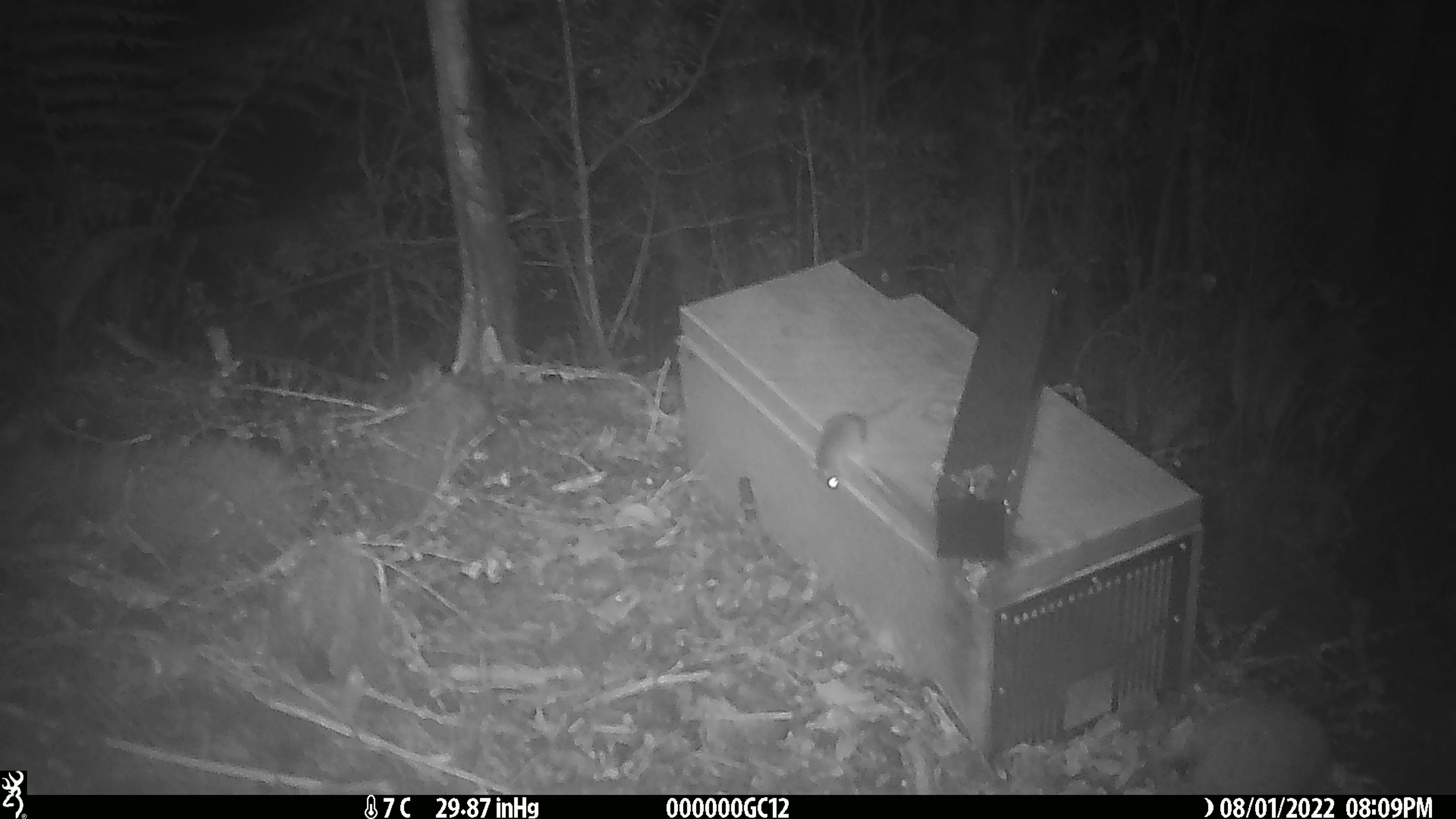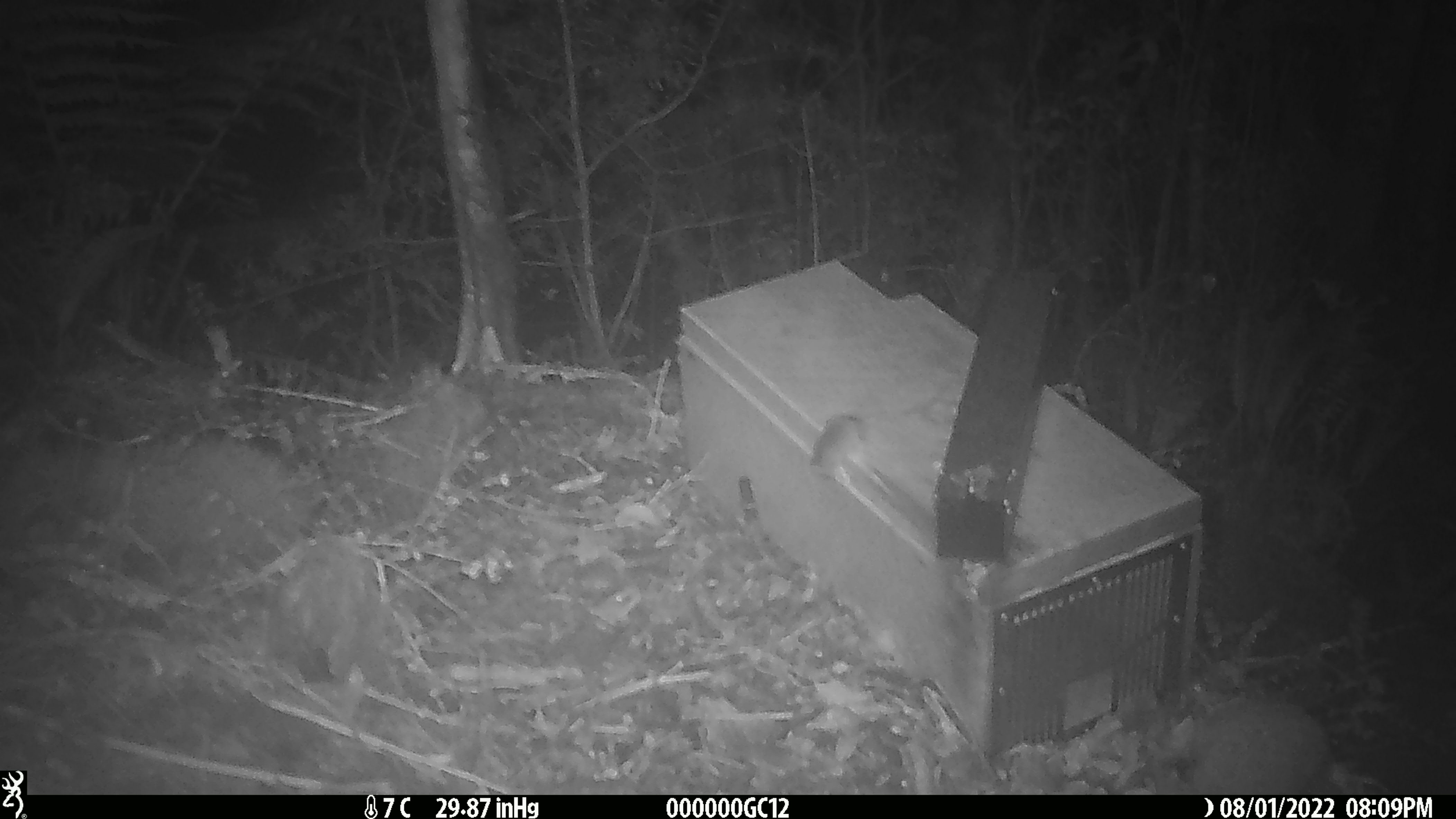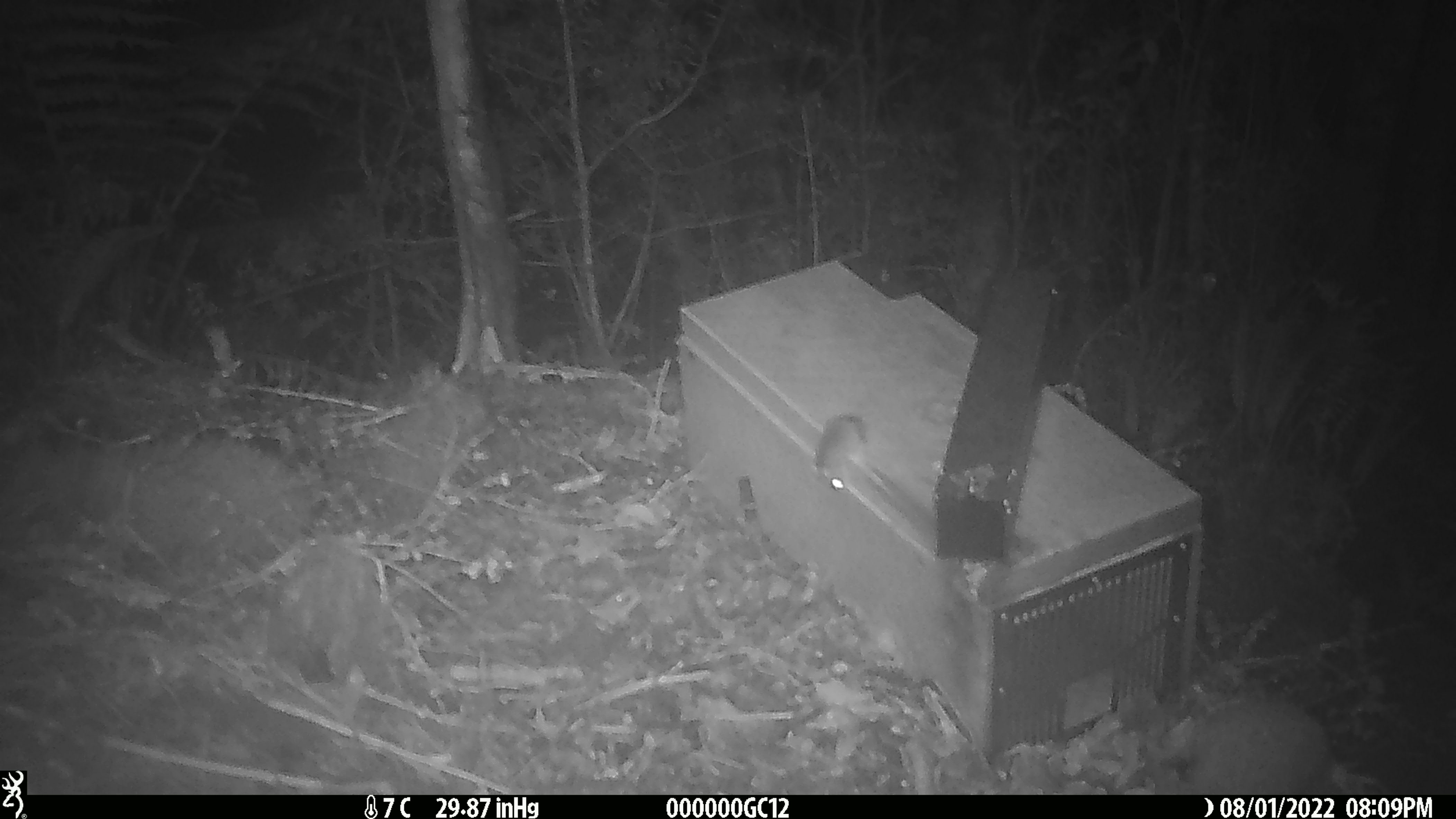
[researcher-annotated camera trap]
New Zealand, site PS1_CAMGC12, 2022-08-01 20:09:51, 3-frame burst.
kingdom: Animalia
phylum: Chordata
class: Mammalia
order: Rodentia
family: Muridae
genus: Mus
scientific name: Mus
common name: mouse